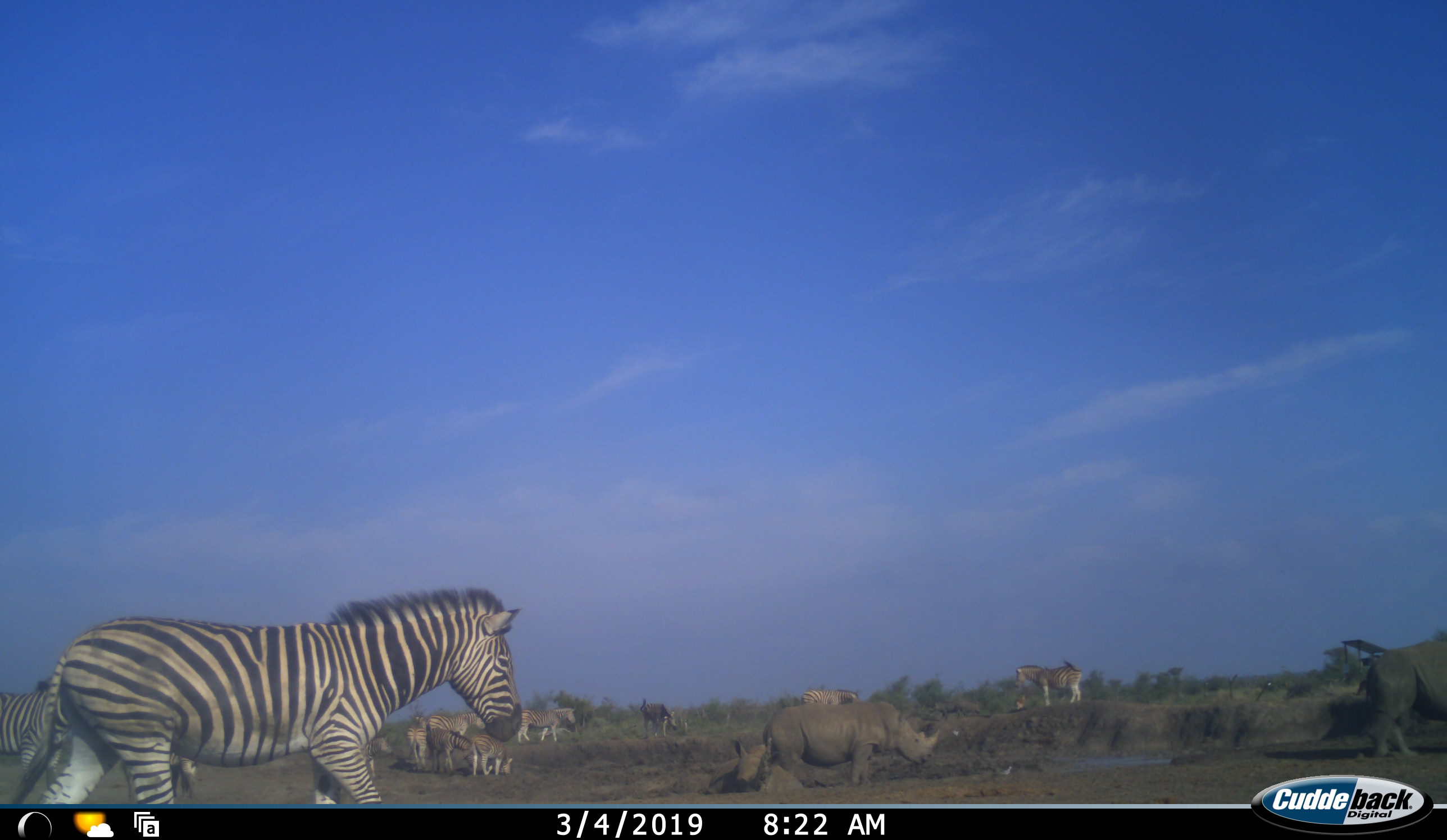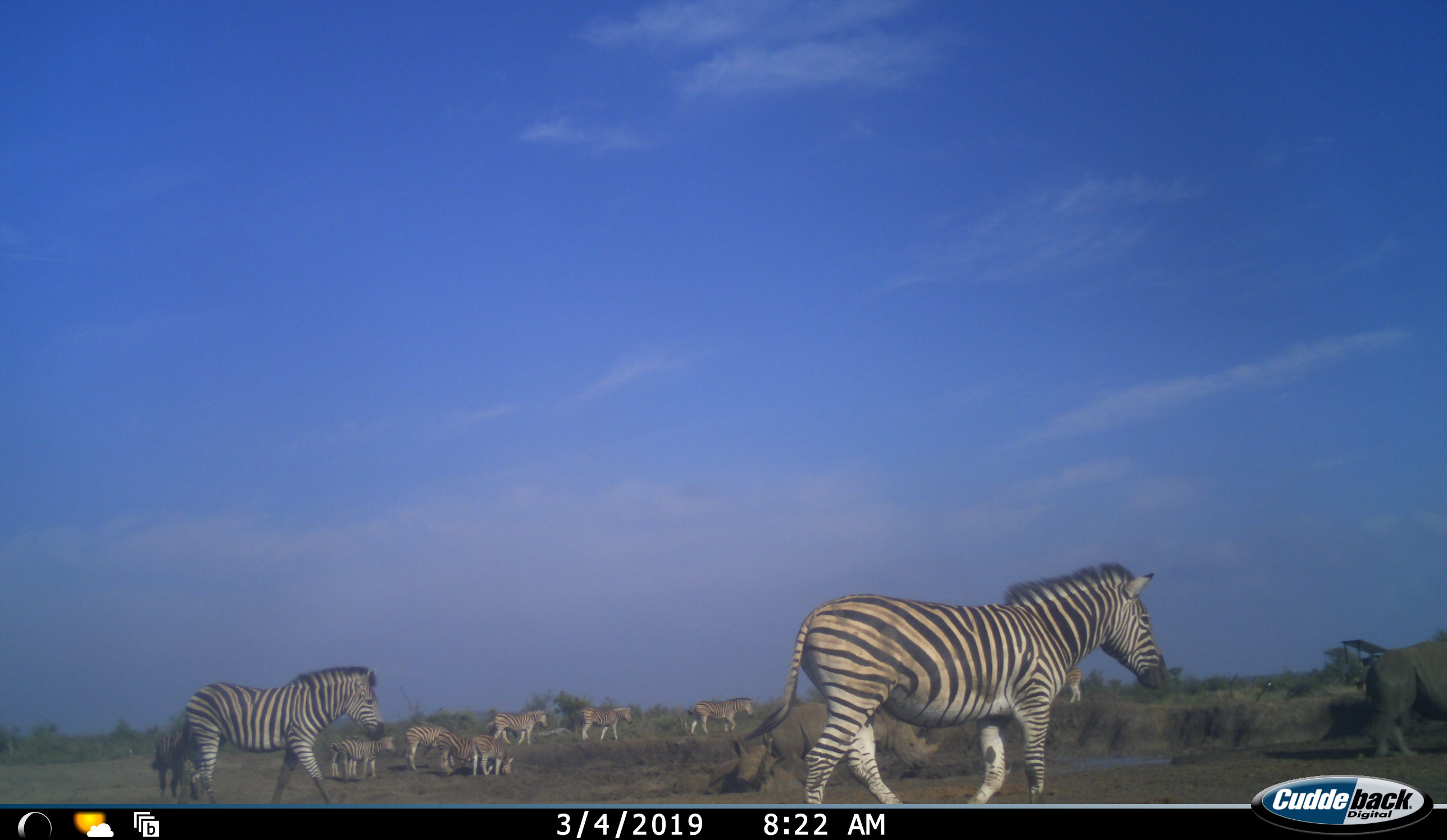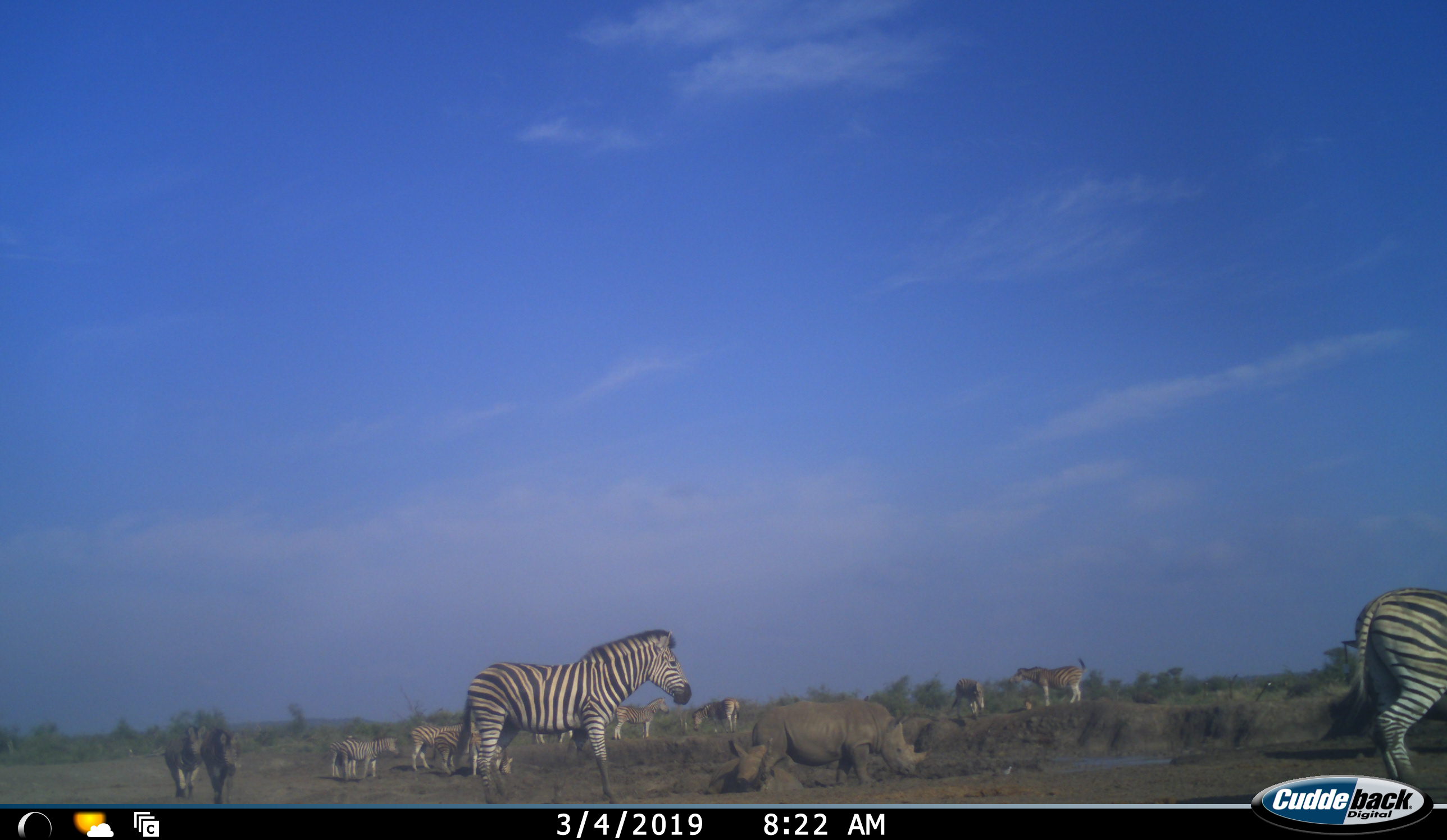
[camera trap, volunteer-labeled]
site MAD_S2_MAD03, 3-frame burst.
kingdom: Animalia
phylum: Chordata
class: Mammalia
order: Perissodactyla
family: Rhinocerotidae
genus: Ceratotherium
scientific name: Ceratotherium simum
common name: white rhinoceros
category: rhinoceroswhite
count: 3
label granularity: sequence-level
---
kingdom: Animalia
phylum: Chordata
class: Mammalia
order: Perissodactyla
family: Equidae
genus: Equus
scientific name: Equus quagga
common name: plains zebra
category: zebraplains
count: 11-50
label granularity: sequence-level